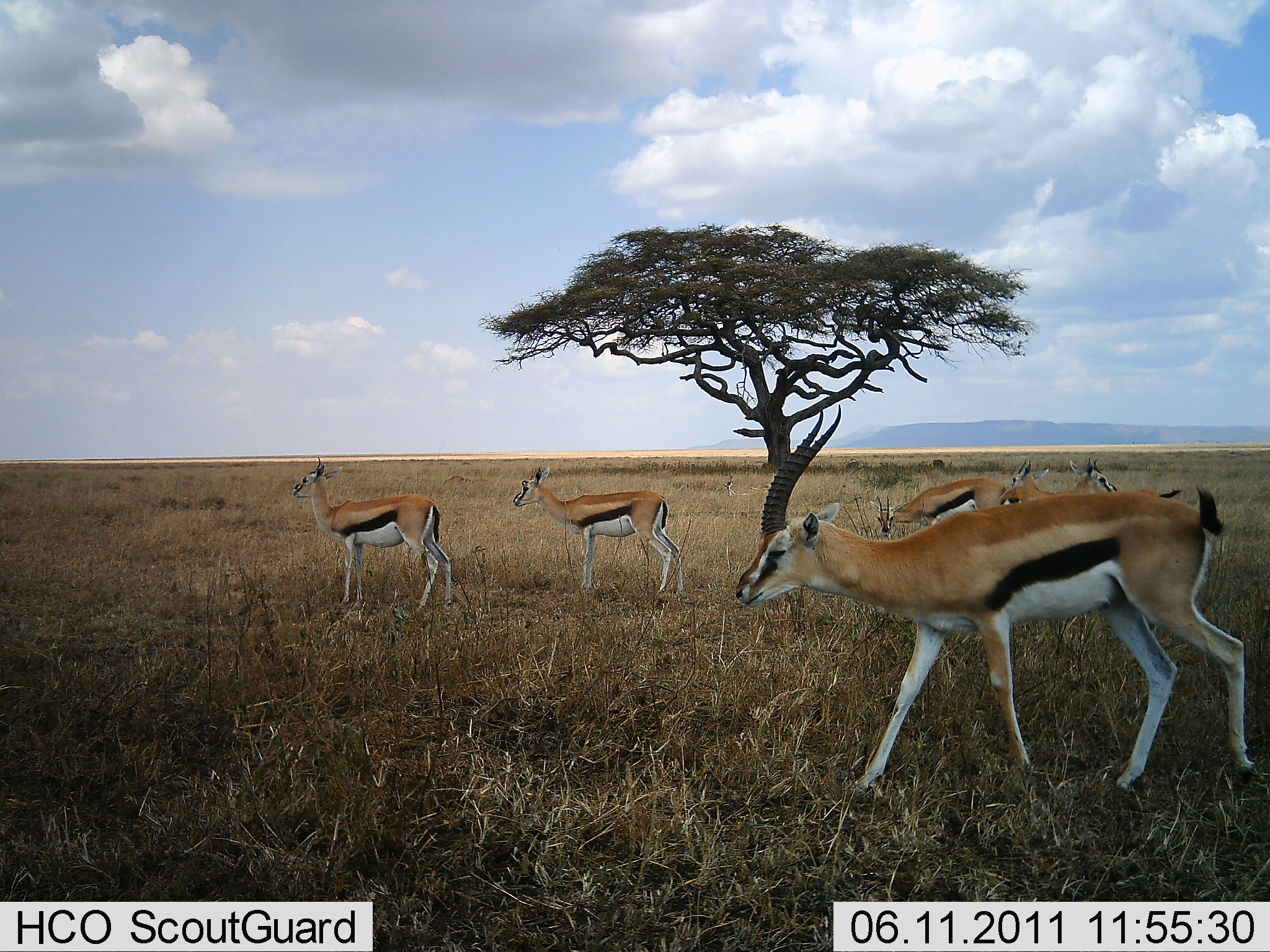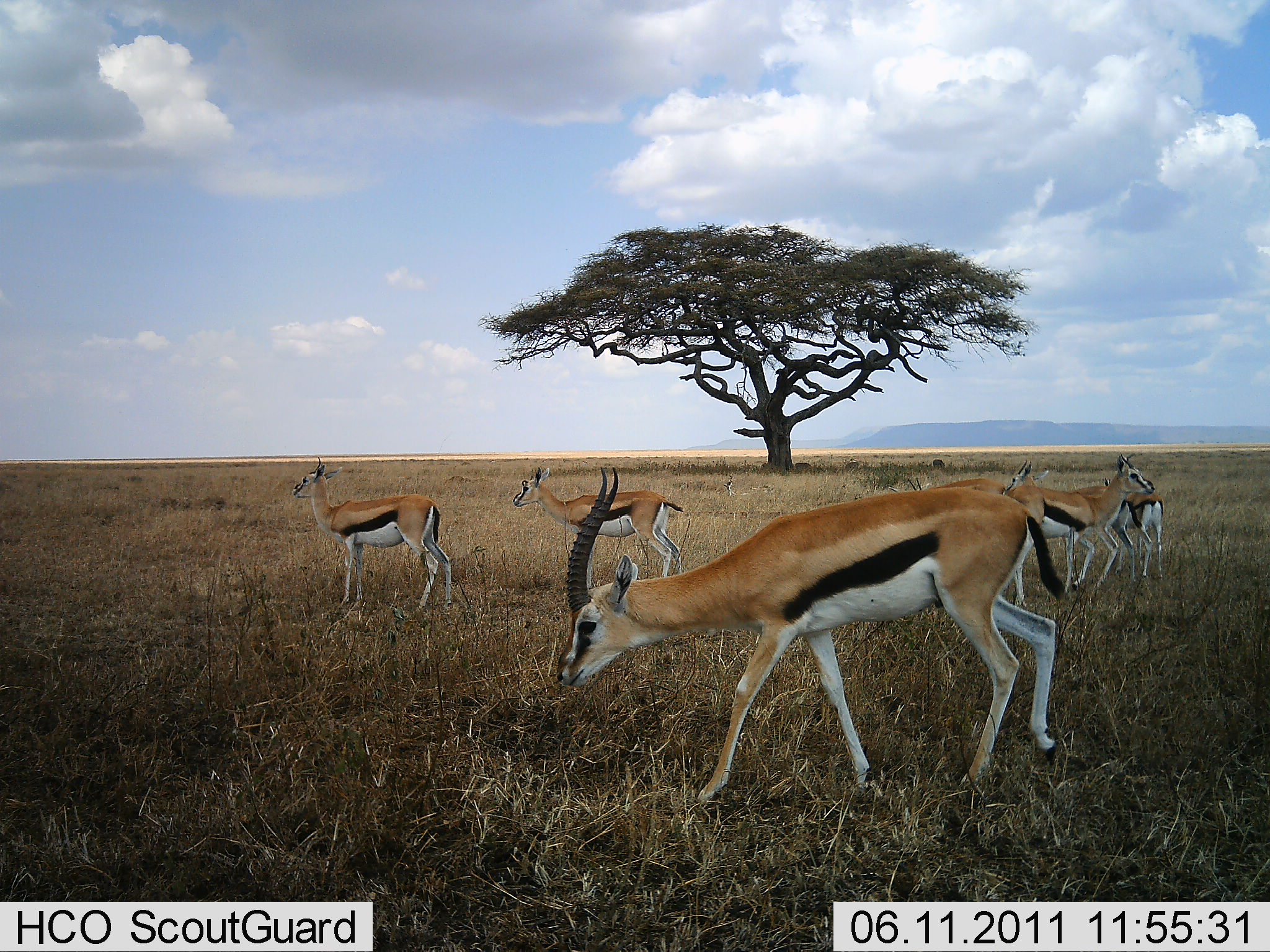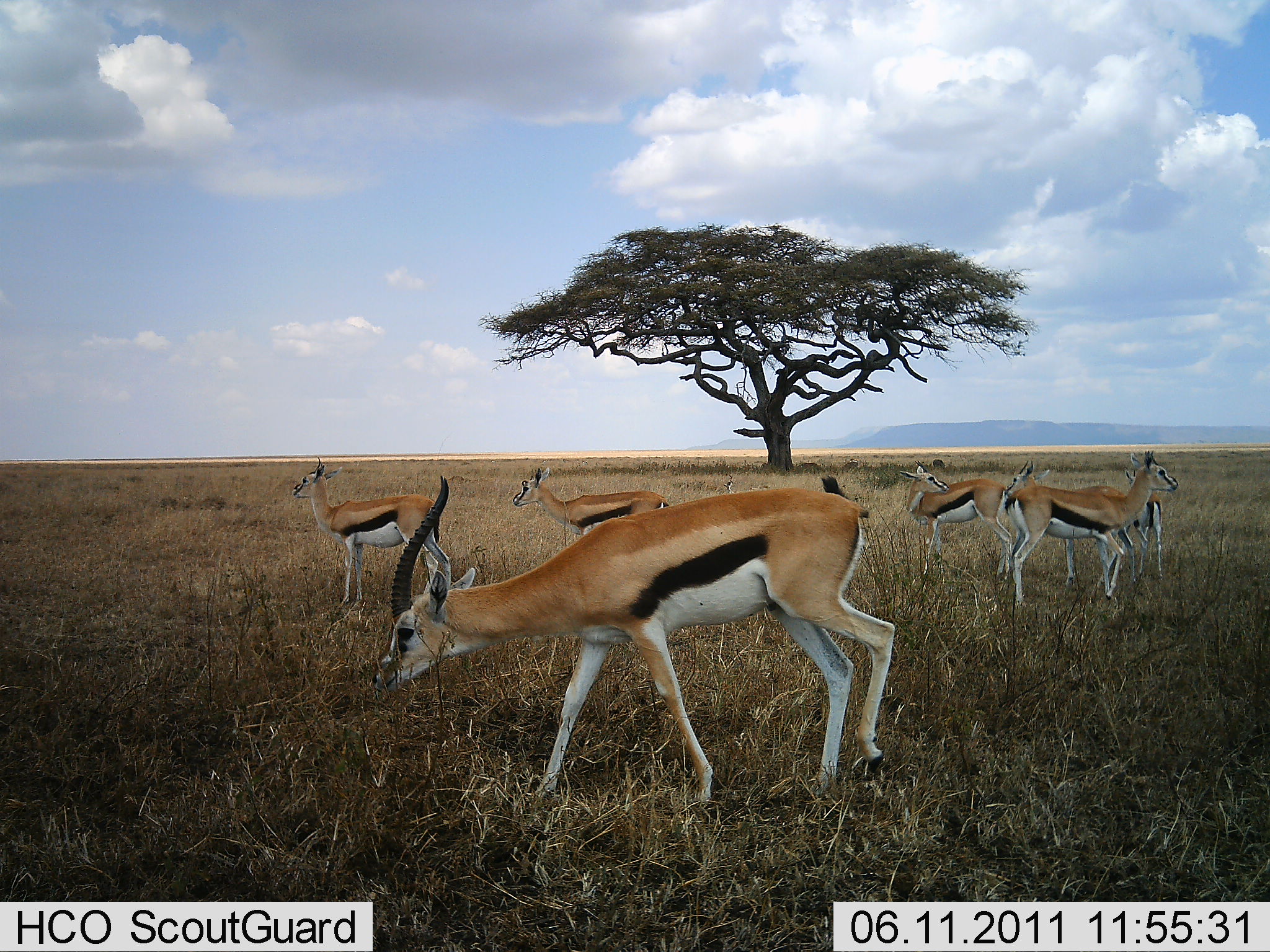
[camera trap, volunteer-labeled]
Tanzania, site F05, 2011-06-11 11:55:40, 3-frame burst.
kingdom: Animalia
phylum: Chordata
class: Mammalia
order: Artiodactyla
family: Bovidae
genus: Eudorcas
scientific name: Eudorcas thomsonii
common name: thomson's gazelle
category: gazellethomsons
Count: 7.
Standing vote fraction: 75%.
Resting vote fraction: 0%.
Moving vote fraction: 58%.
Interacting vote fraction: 8%.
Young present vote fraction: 0%.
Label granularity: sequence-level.